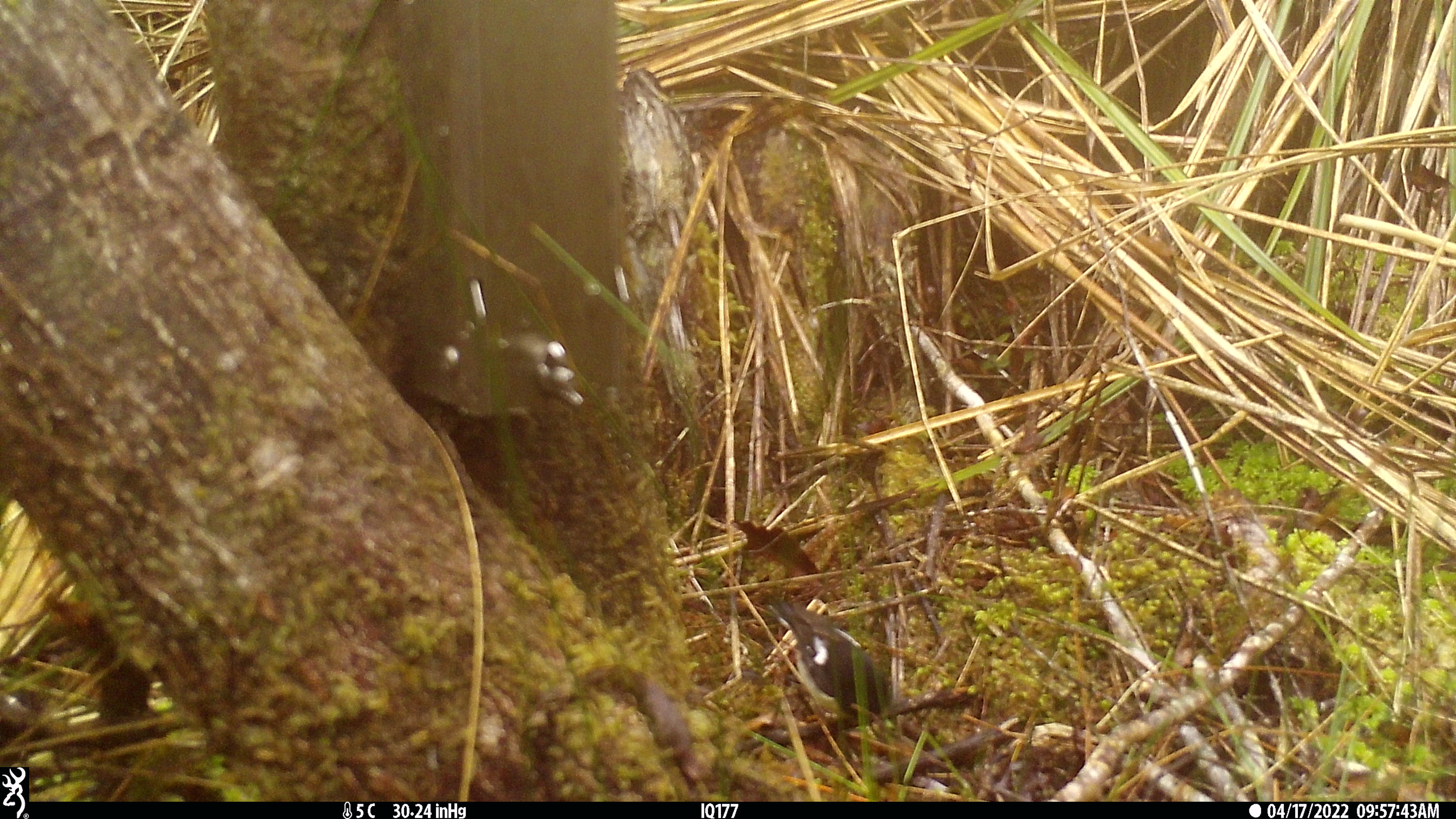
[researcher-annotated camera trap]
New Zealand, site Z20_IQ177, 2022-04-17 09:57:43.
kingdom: Animalia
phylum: Chordata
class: Aves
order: Passeriformes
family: Petroicidae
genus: Petroica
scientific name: Petroica macrocephala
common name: tomtit